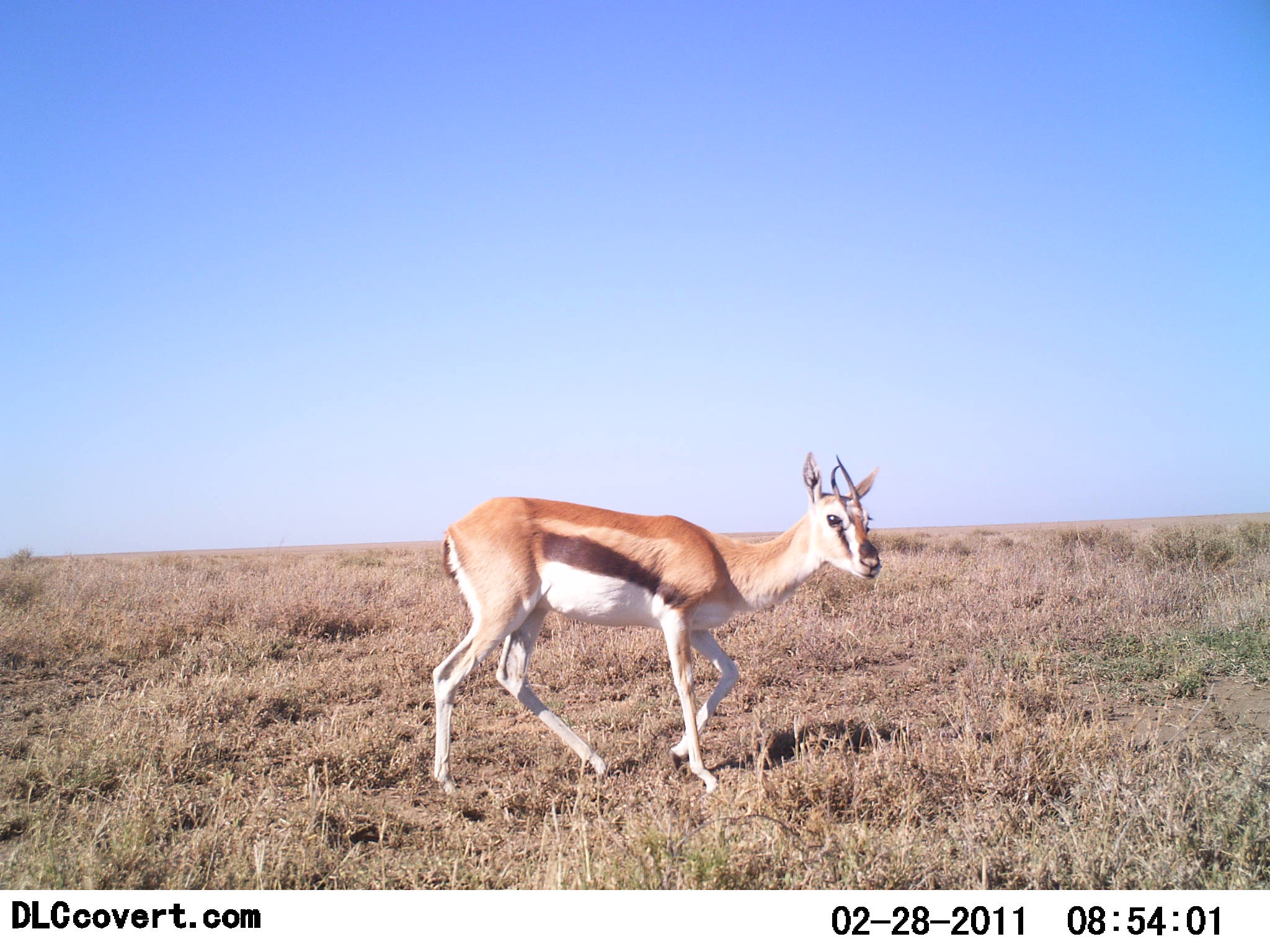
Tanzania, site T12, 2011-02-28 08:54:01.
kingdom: Animalia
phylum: Chordata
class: Mammalia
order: Artiodactyla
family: Bovidae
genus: Eudorcas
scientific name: Eudorcas thomsonii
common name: thomson's gazelle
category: gazellethomsons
Gazellethomsons (thomson's gazelle) (Eudorcas thomsonii), count 1. Behavior (volunteer vote fractions): standing 69%, resting 0%, moving 38%, interacting 0%. Young present (vote fraction): 0%. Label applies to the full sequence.